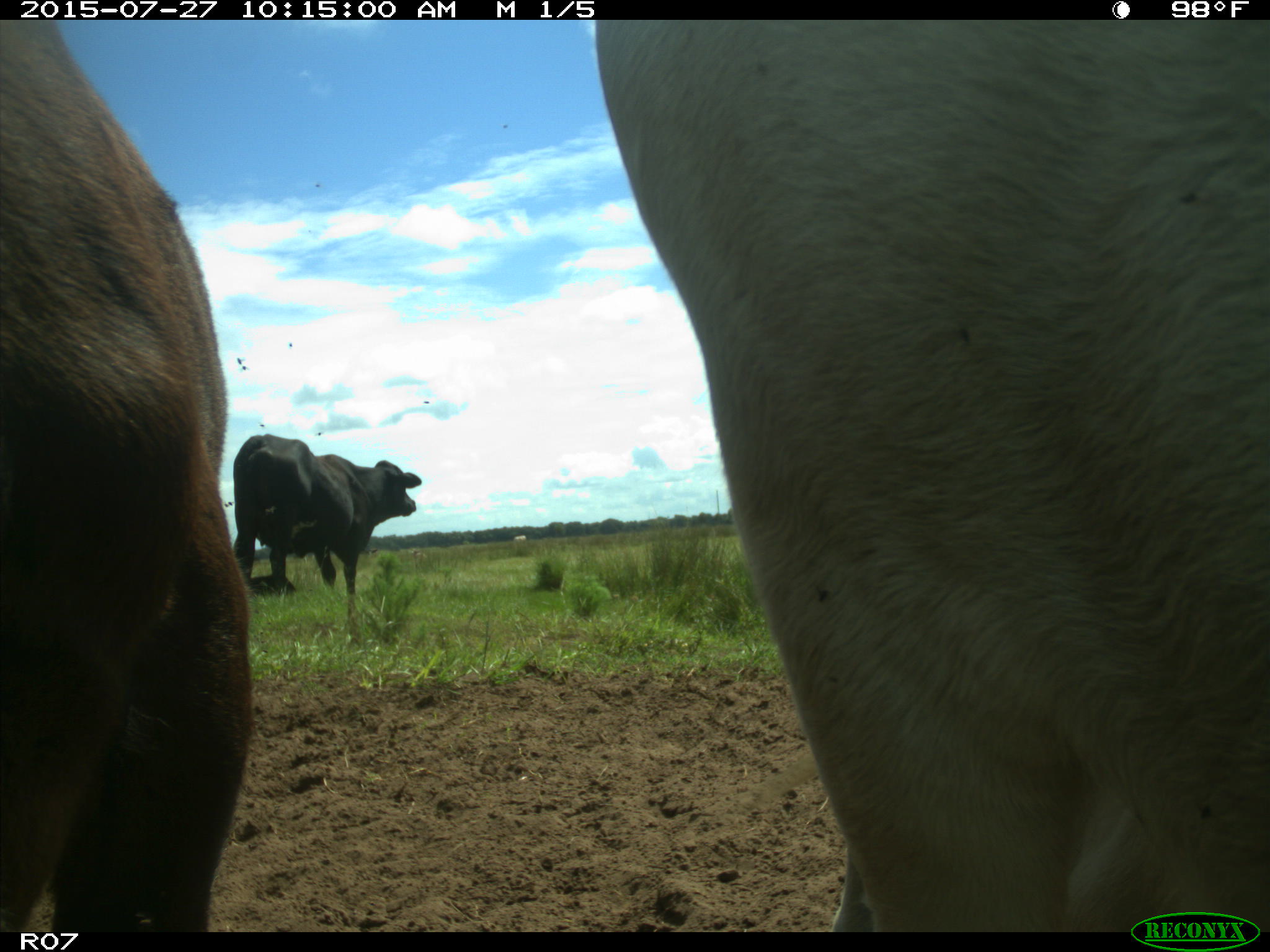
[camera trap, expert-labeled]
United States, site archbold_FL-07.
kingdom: Animalia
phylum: Chordata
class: Mammalia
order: Artiodactyla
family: Bovidae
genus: Bos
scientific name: Bos taurus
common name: domestic cow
Bos taurus (domestic cow).